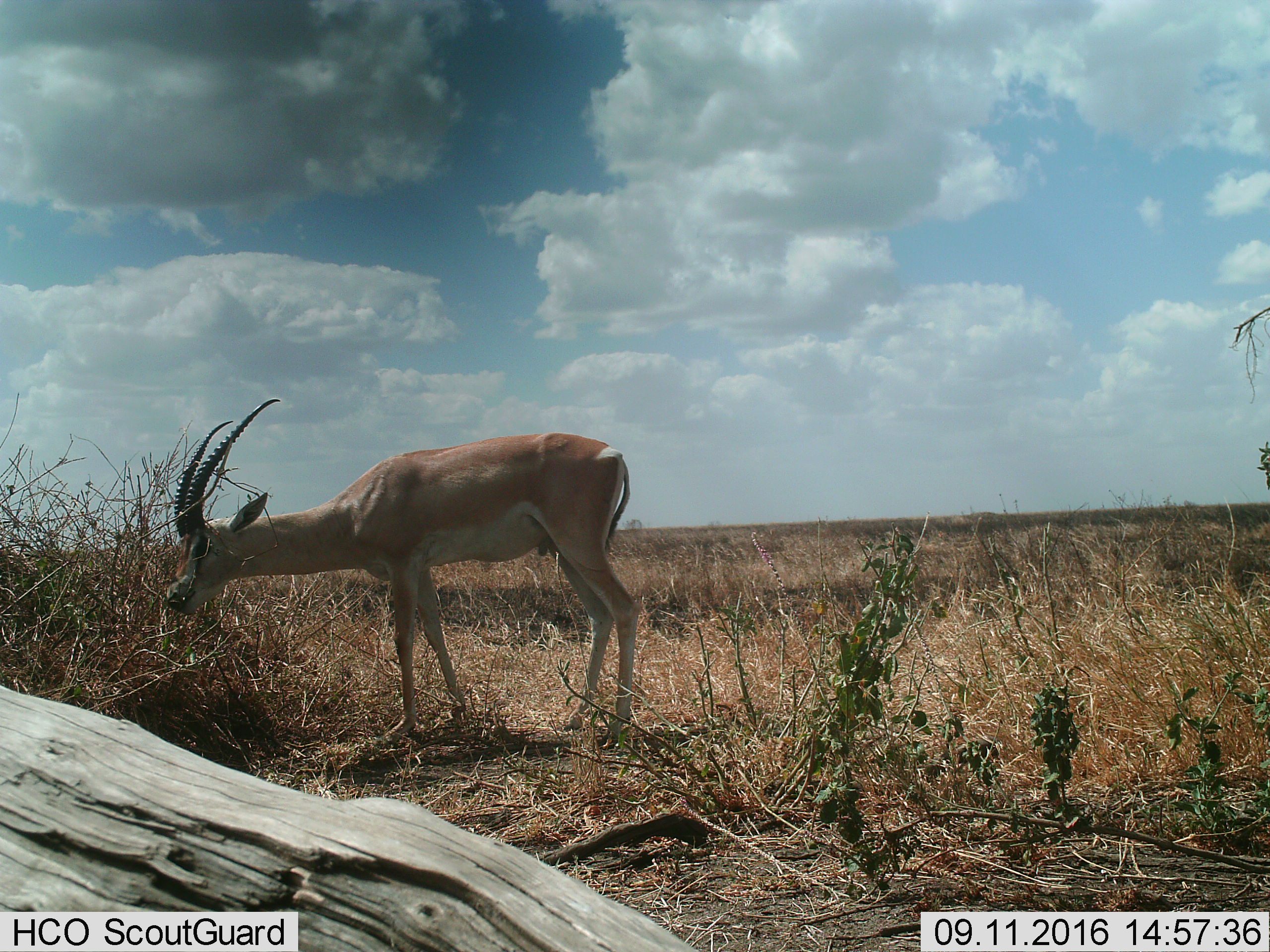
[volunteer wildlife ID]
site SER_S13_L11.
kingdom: Animalia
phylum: Chordata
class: Mammalia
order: Artiodactyla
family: Bovidae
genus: Nanger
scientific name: Nanger granti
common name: grant's gazelle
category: gazellegrants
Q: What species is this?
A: Gazellegrants (grant's gazelle) (Nanger granti).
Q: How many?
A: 1.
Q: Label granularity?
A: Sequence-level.